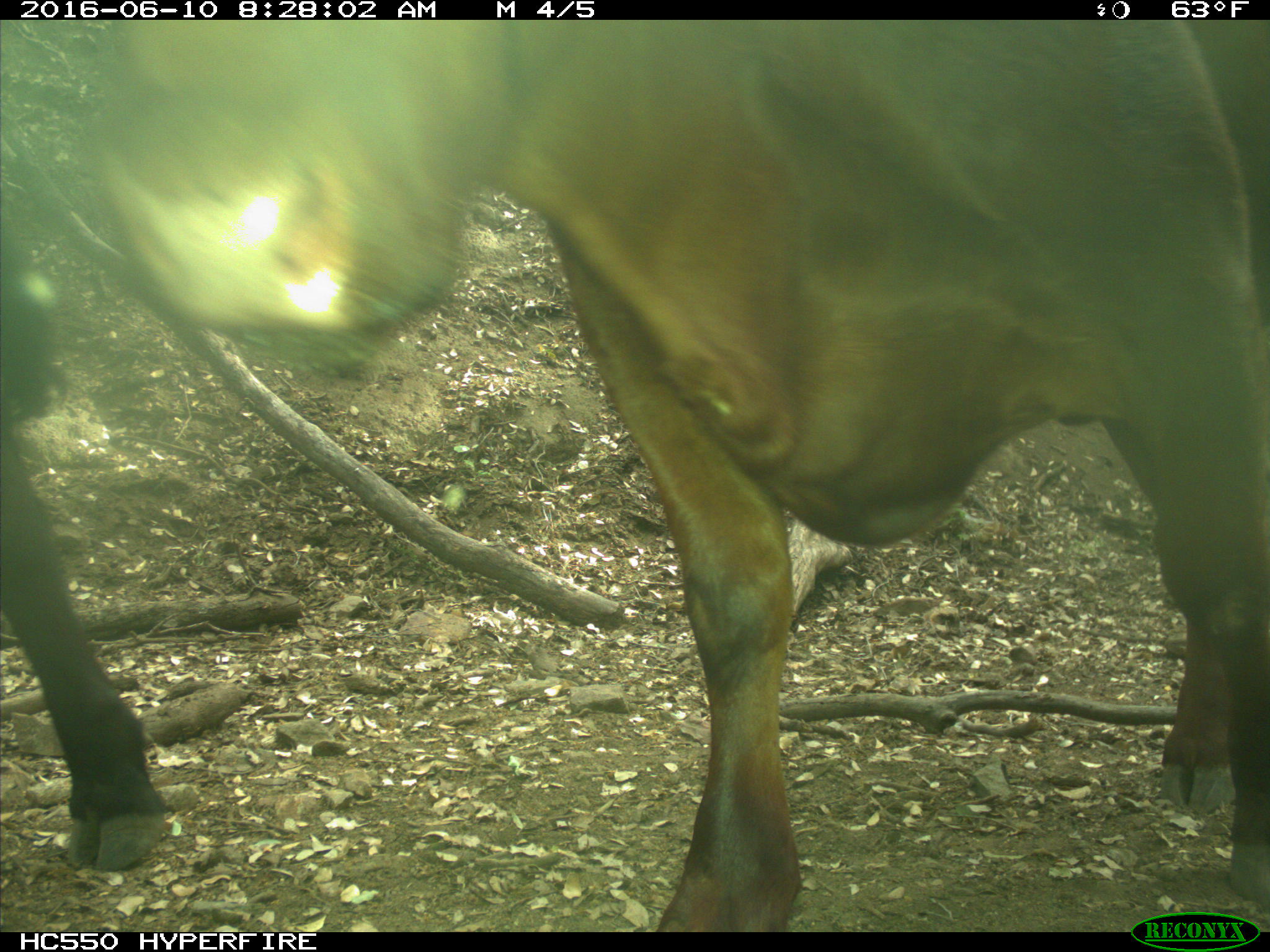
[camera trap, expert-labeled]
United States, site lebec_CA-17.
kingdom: Animalia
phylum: Chordata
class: Mammalia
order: Artiodactyla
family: Bovidae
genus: Bos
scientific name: Bos taurus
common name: domestic cow